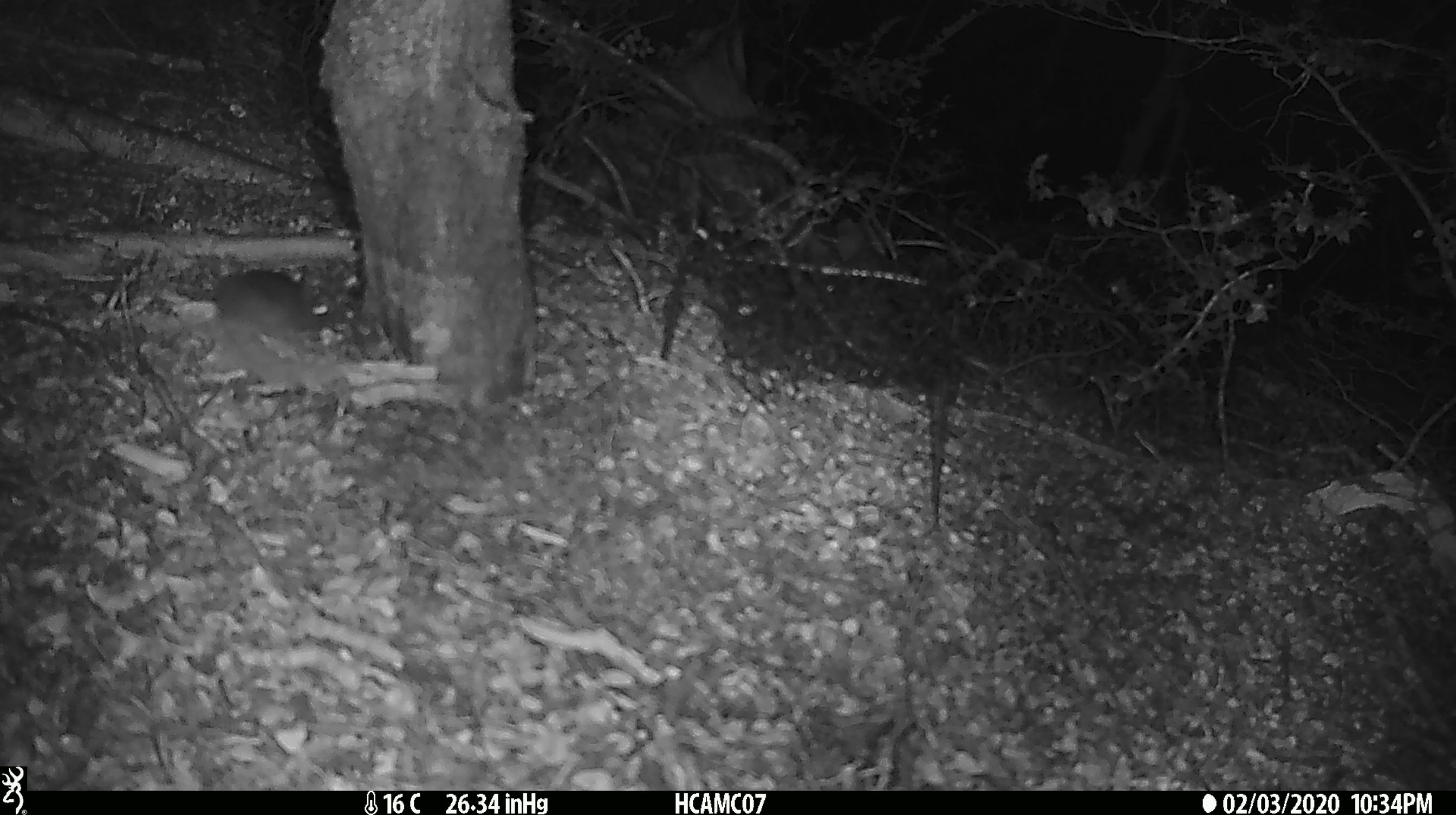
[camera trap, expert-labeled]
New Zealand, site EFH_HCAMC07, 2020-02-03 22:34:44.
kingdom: Animalia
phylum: Chordata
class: Mammalia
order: Rodentia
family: Muridae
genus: Mus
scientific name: Mus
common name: mouse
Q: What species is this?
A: Mouse (Mus).